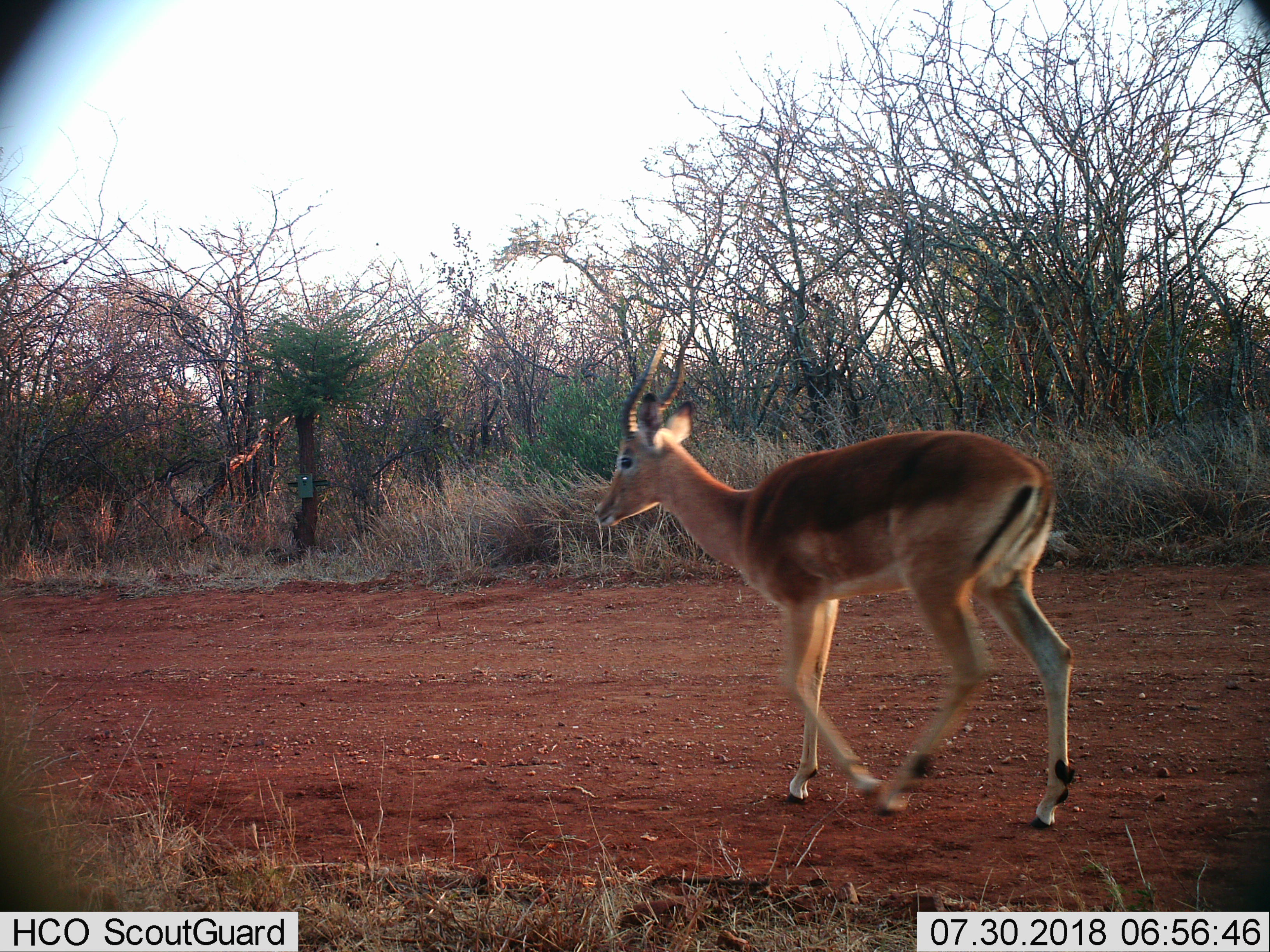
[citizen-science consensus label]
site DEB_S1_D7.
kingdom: Animalia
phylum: Chordata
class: Mammalia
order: Artiodactyla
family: Bovidae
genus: Aepyceros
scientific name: Aepyceros melampus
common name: impala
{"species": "impala (Aepyceros melampus)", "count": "1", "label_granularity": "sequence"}